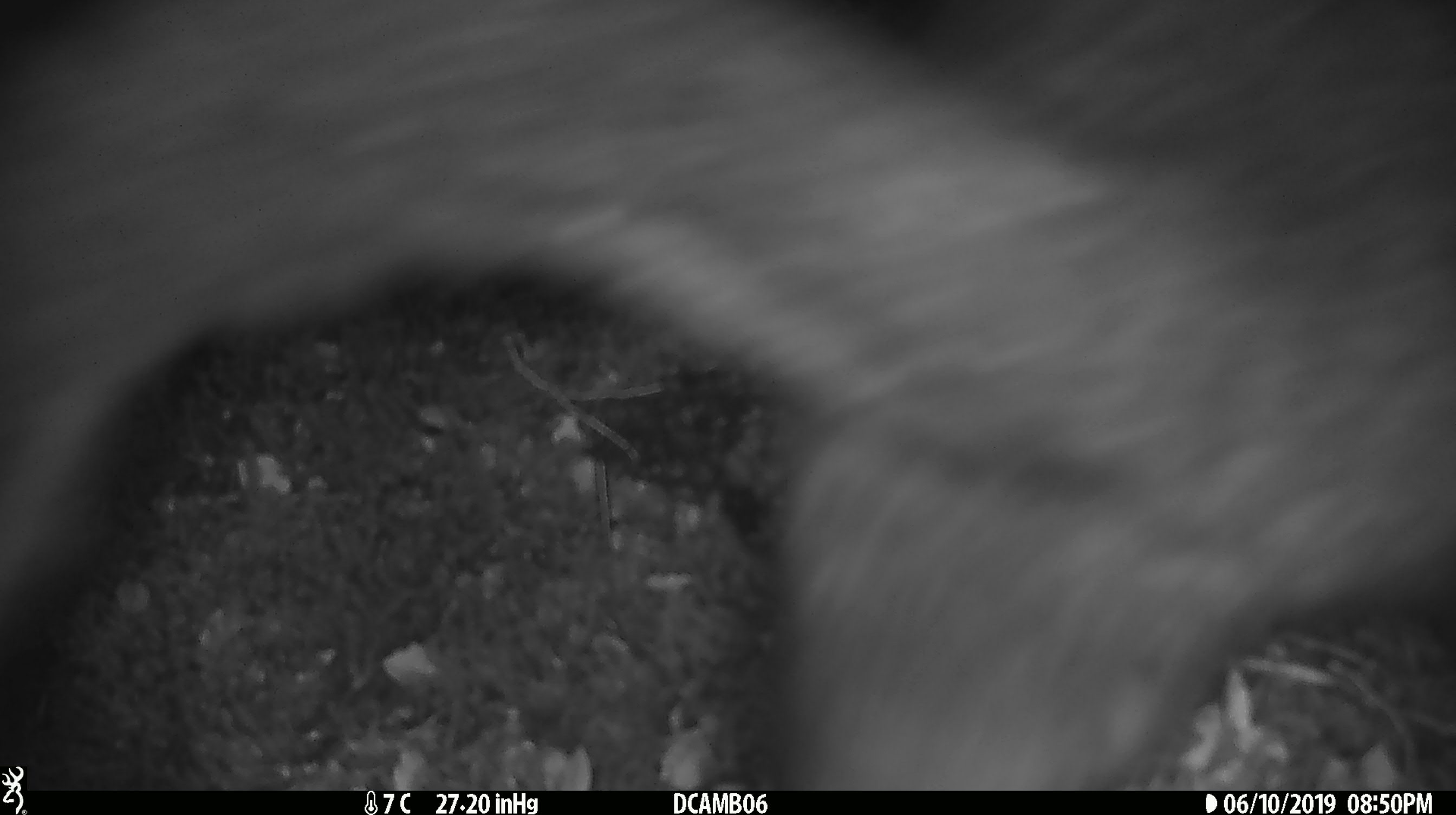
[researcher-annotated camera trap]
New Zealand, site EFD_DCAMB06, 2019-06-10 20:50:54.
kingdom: Animalia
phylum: Chordata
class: Mammalia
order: Diprotodontia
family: Phalangeridae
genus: Trichosurus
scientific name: Trichosurus vulpecula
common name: common brushtail possum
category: possum